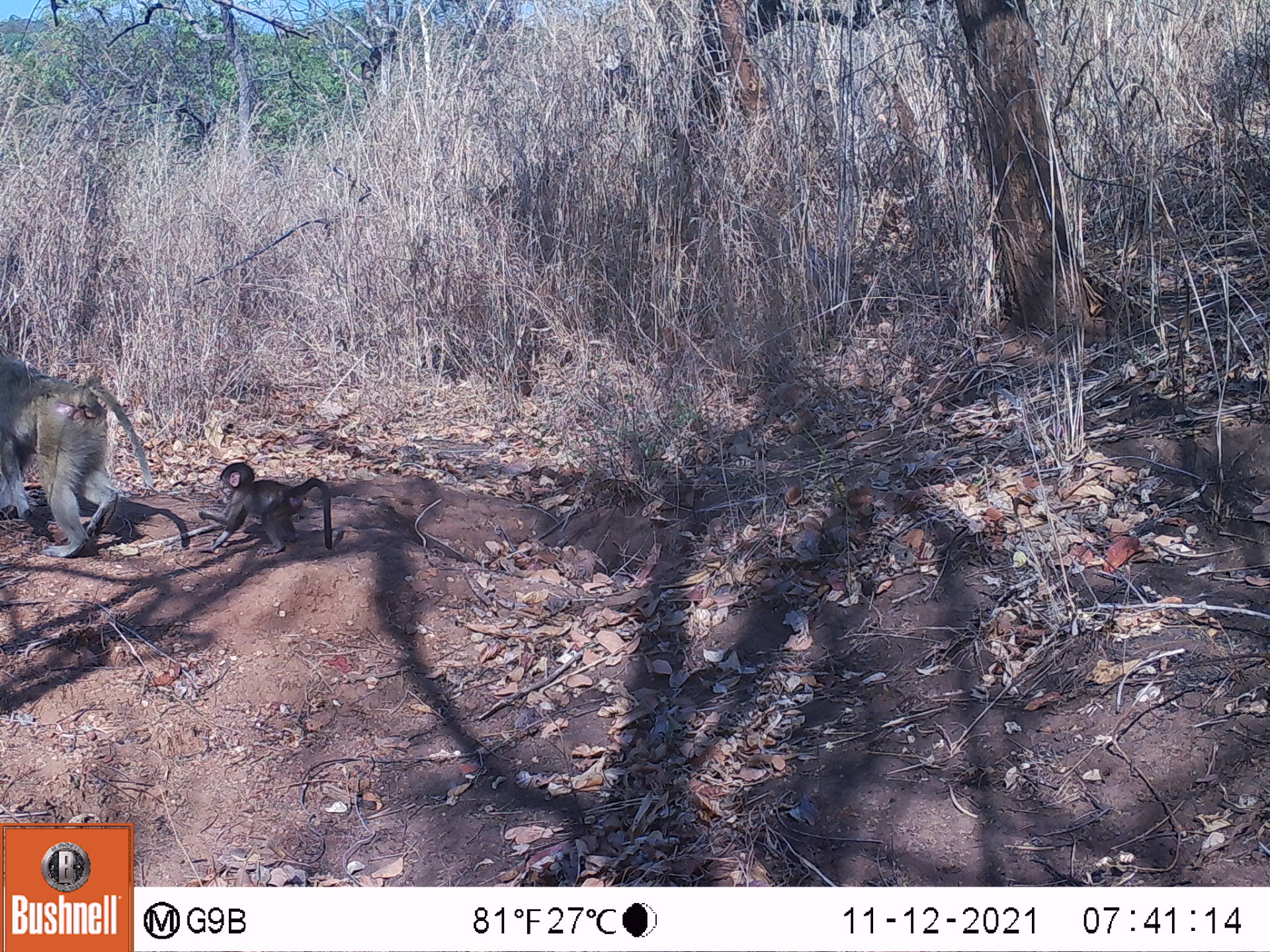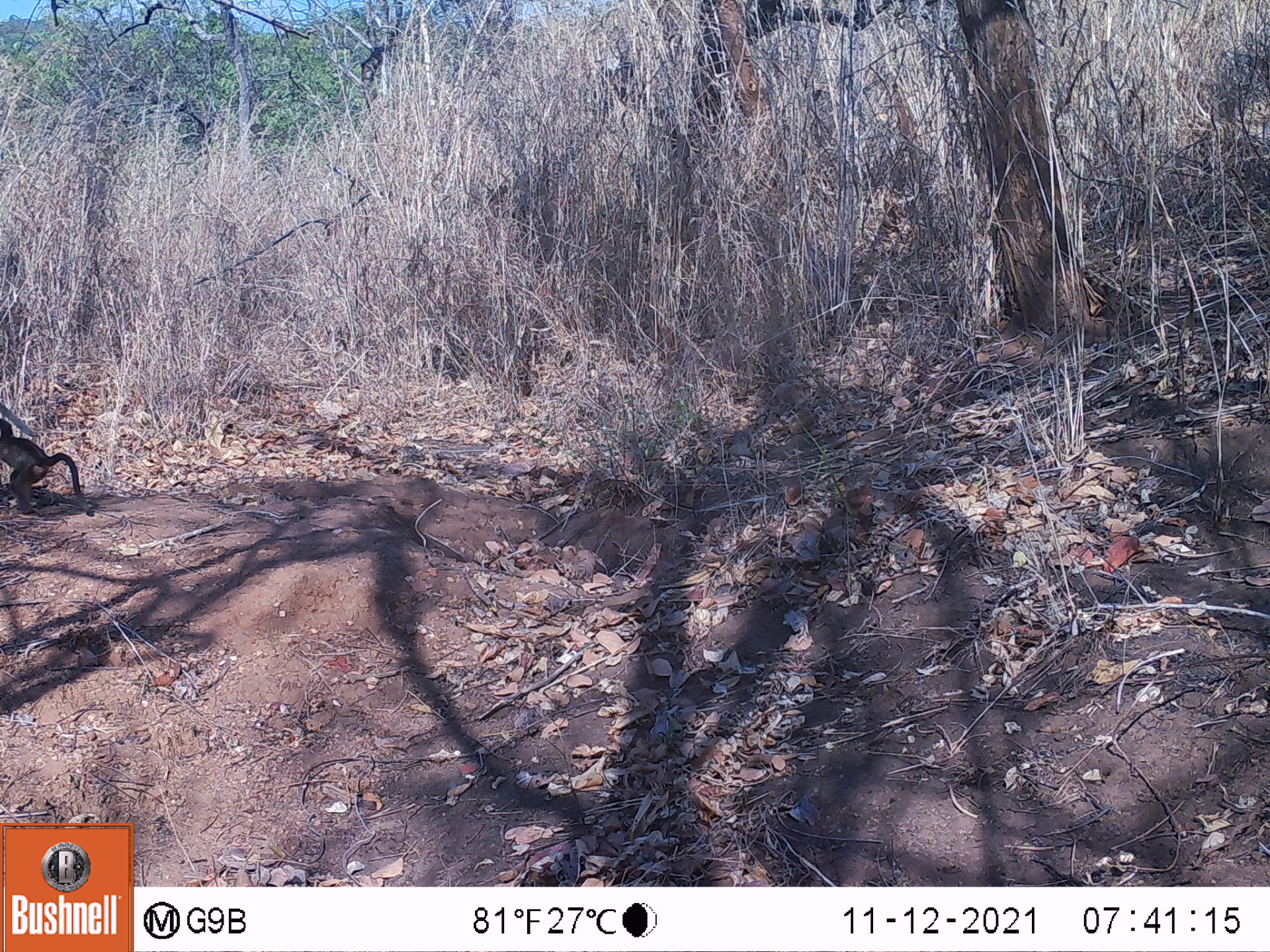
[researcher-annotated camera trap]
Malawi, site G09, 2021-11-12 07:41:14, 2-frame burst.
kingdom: Animalia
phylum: Chordata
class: Mammalia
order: Primates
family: Cercopithecidae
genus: Papio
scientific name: Papio cynocephalus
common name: yellow baboon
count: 2